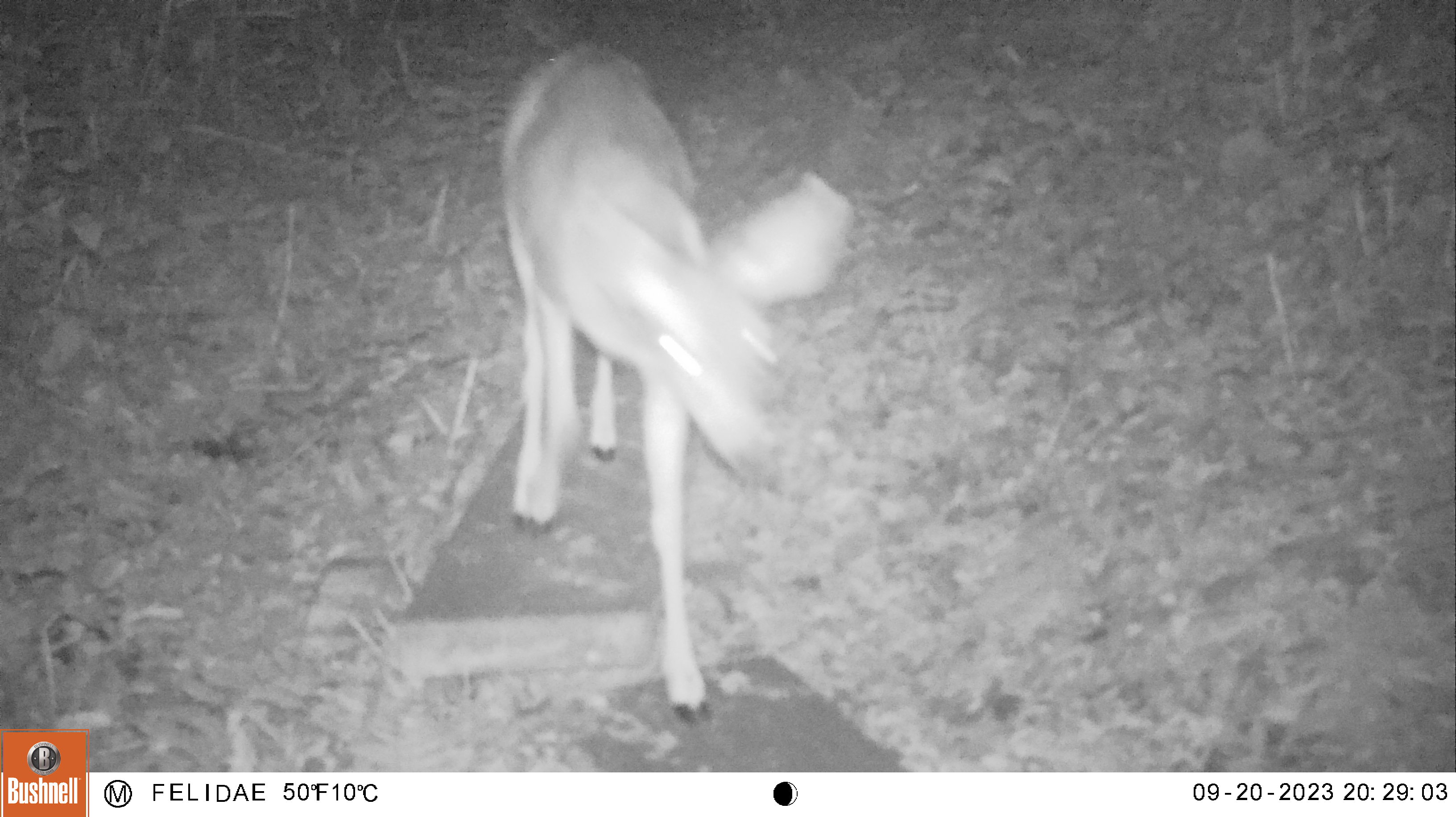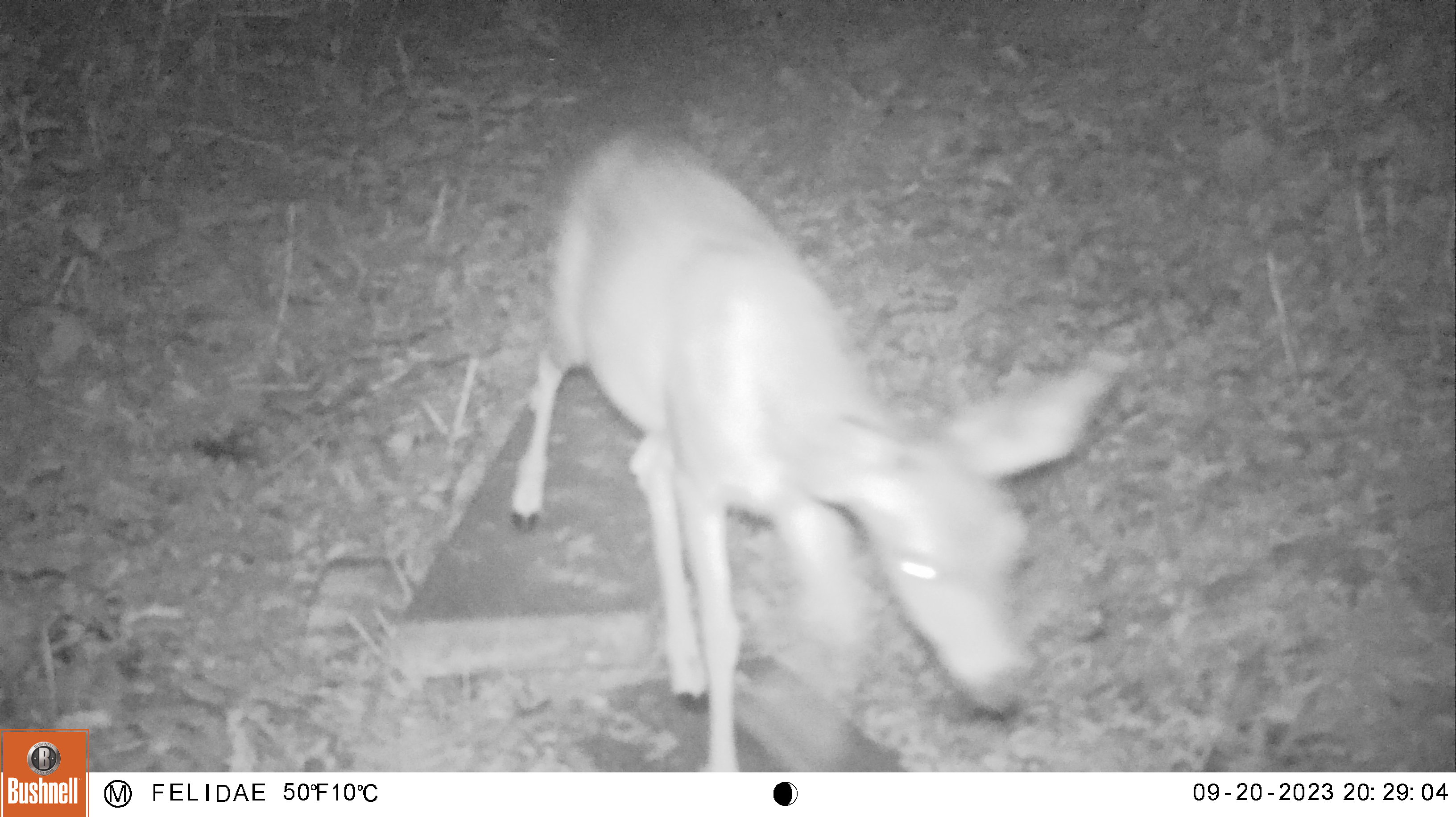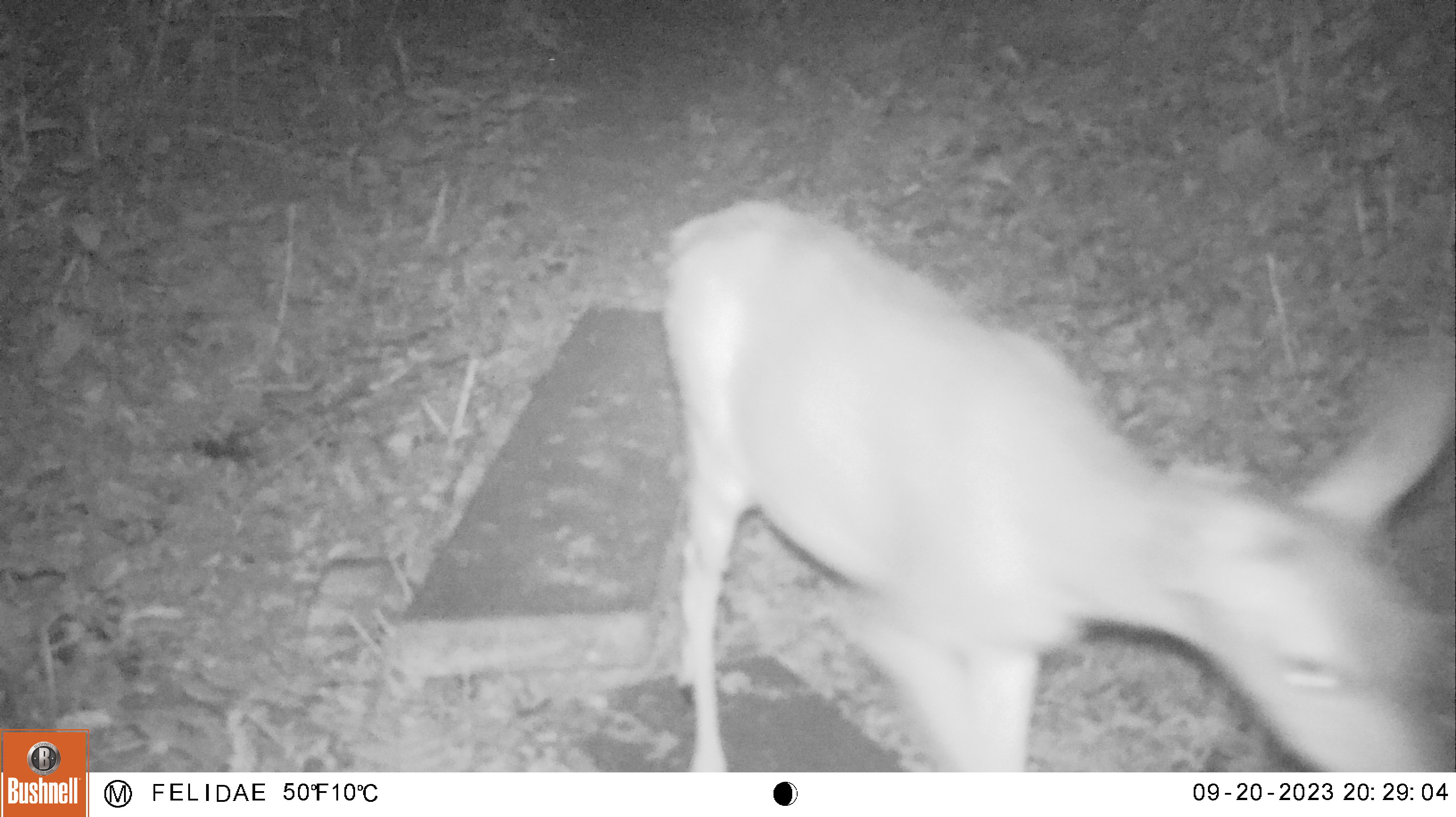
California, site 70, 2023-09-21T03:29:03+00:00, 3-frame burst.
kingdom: Animalia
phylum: Chordata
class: Mammalia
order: Artiodactyla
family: Cervidae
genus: Odocoileus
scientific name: Odocoileus hemionus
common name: mule deer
Mule deer (Odocoileus hemionus).